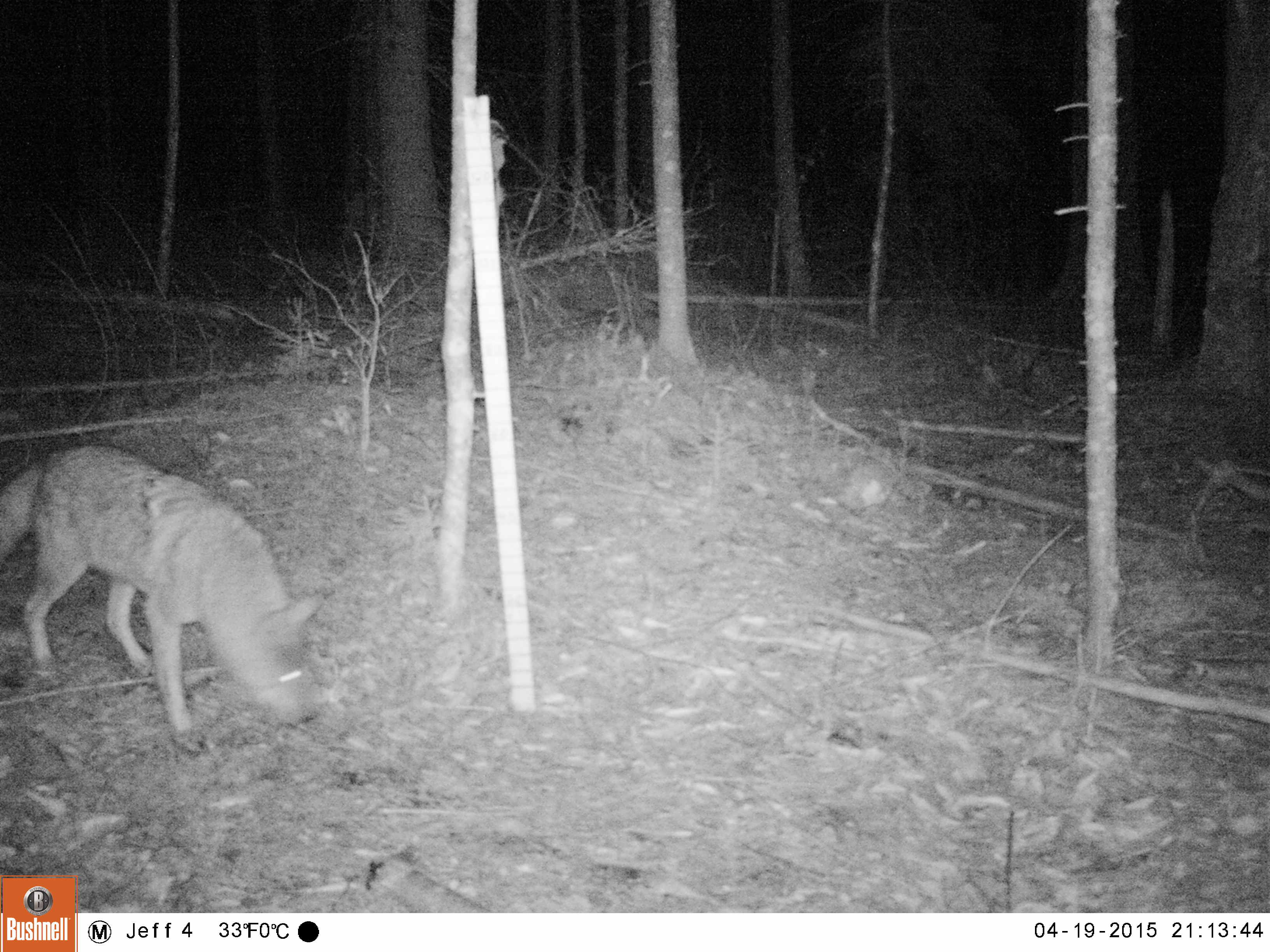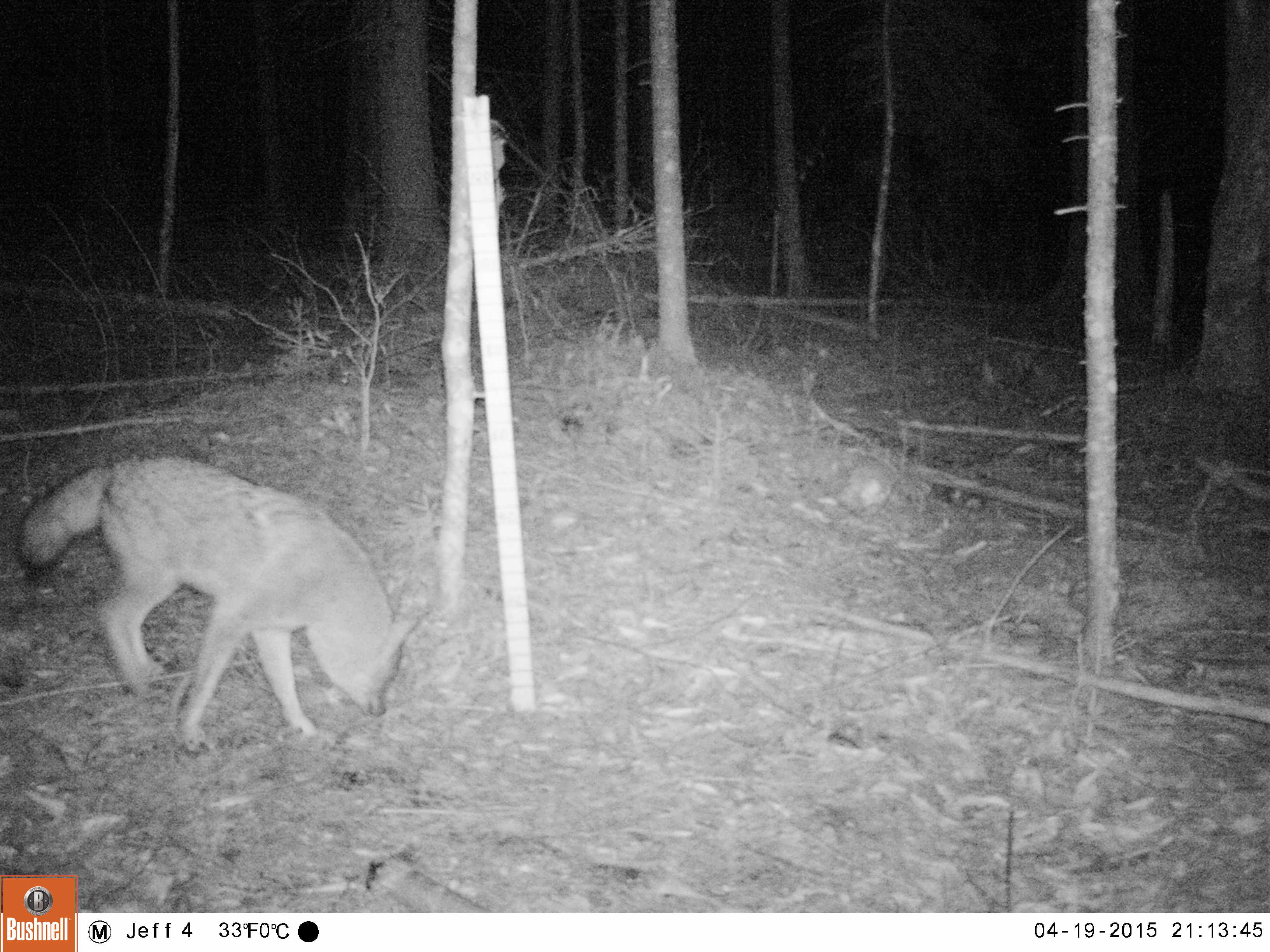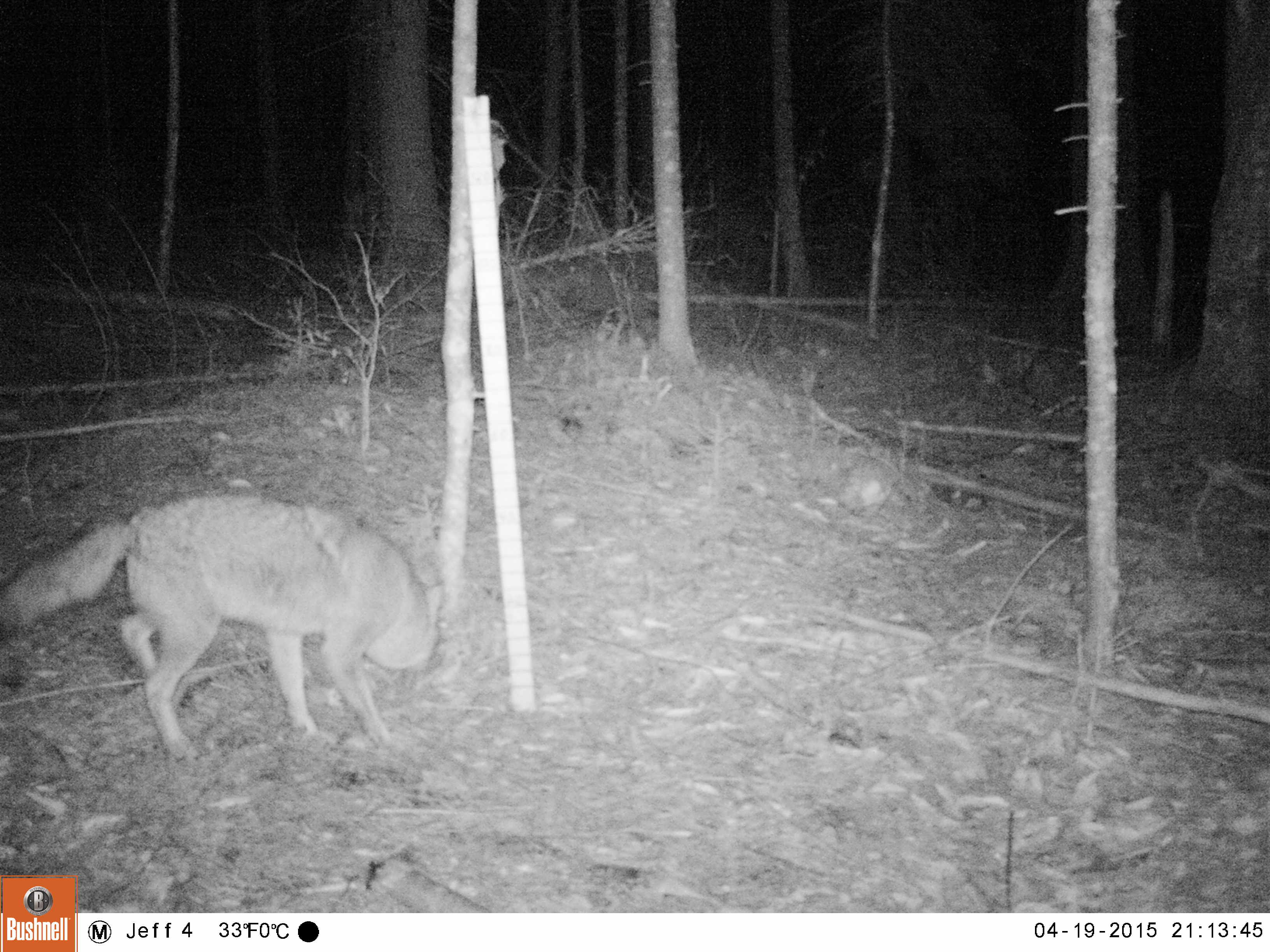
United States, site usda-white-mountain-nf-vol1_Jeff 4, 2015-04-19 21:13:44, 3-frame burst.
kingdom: Animalia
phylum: Chordata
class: Mammalia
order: Carnivora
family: Canidae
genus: Canis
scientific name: Canis latrans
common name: coyote